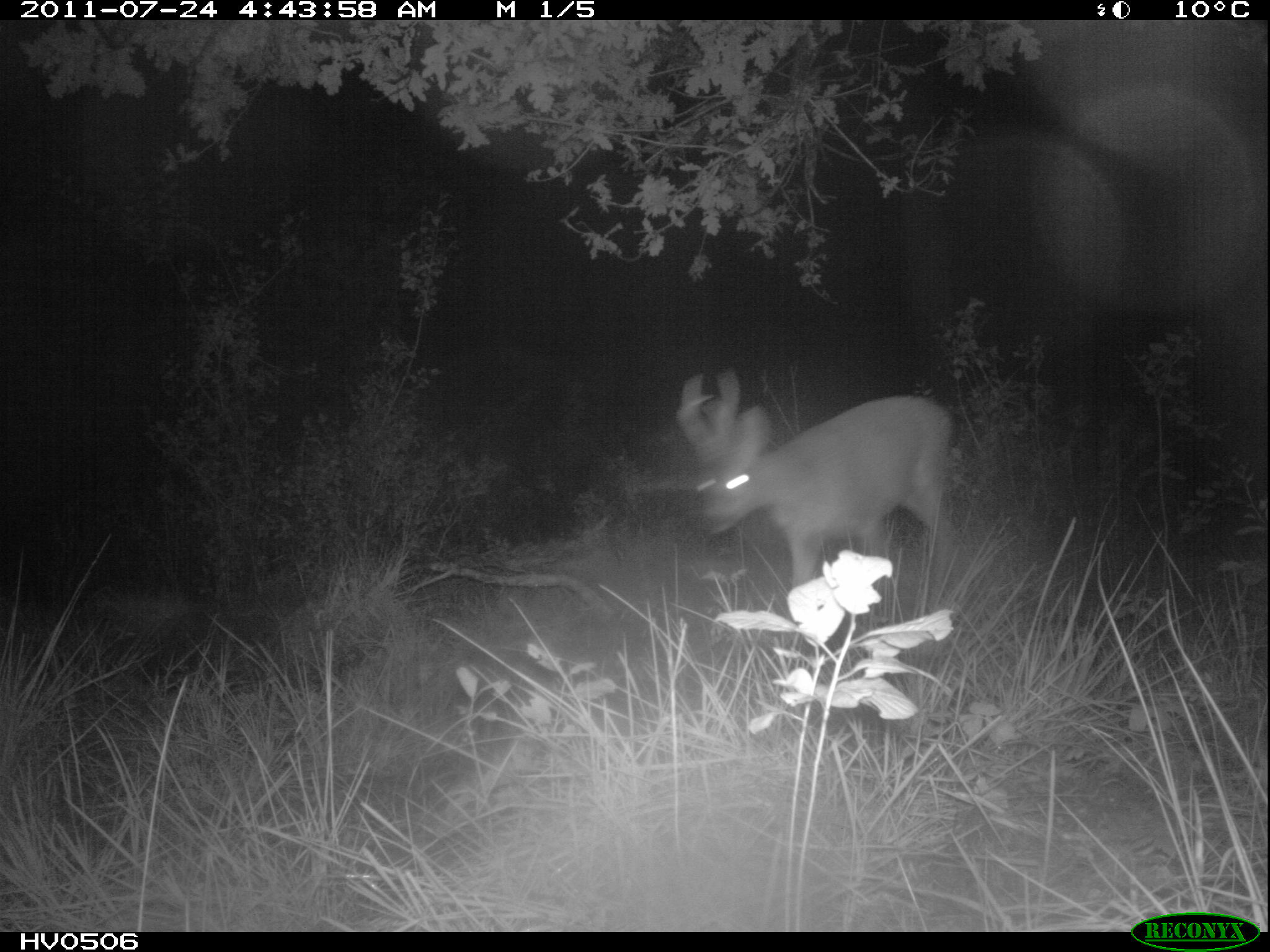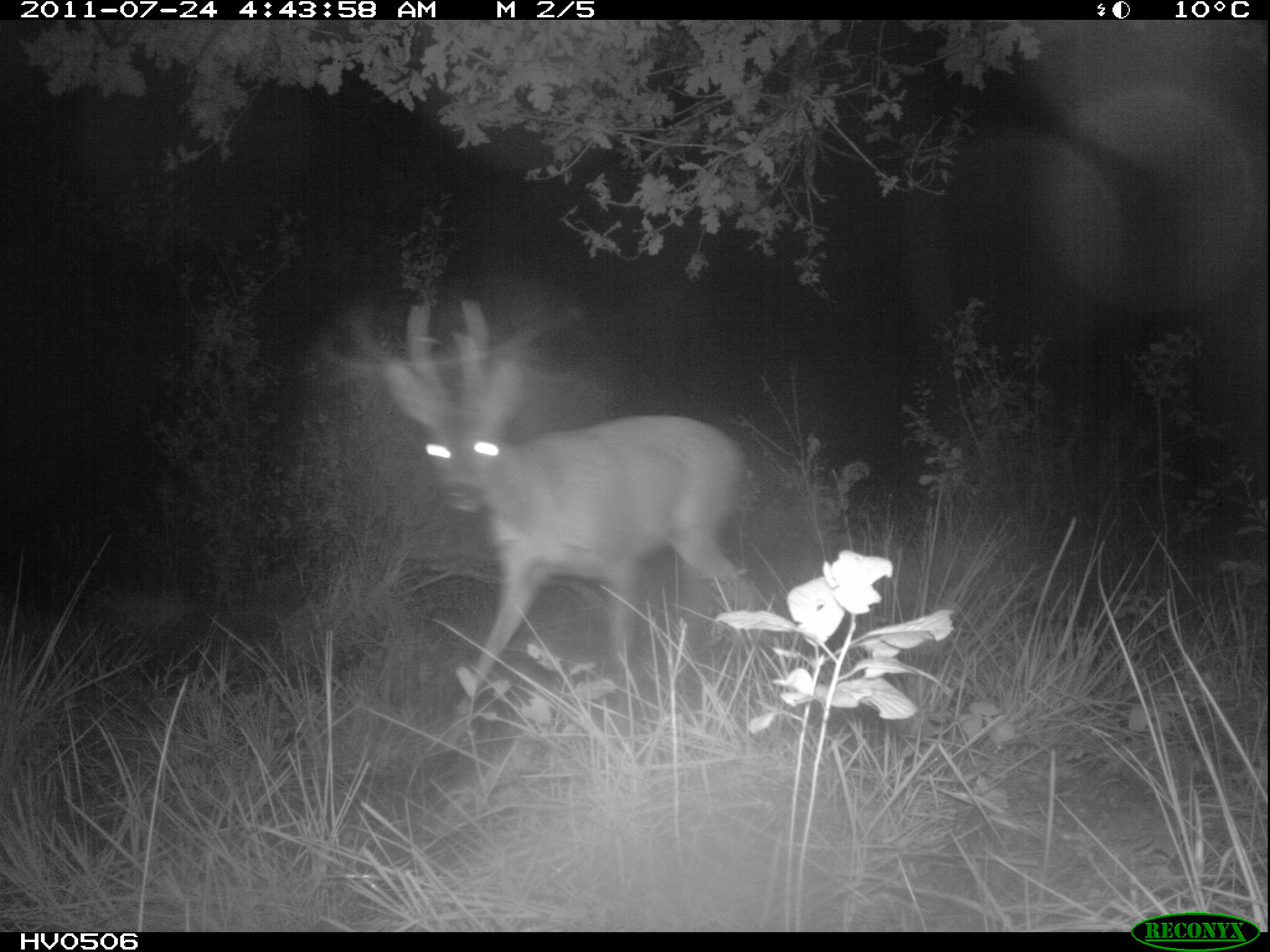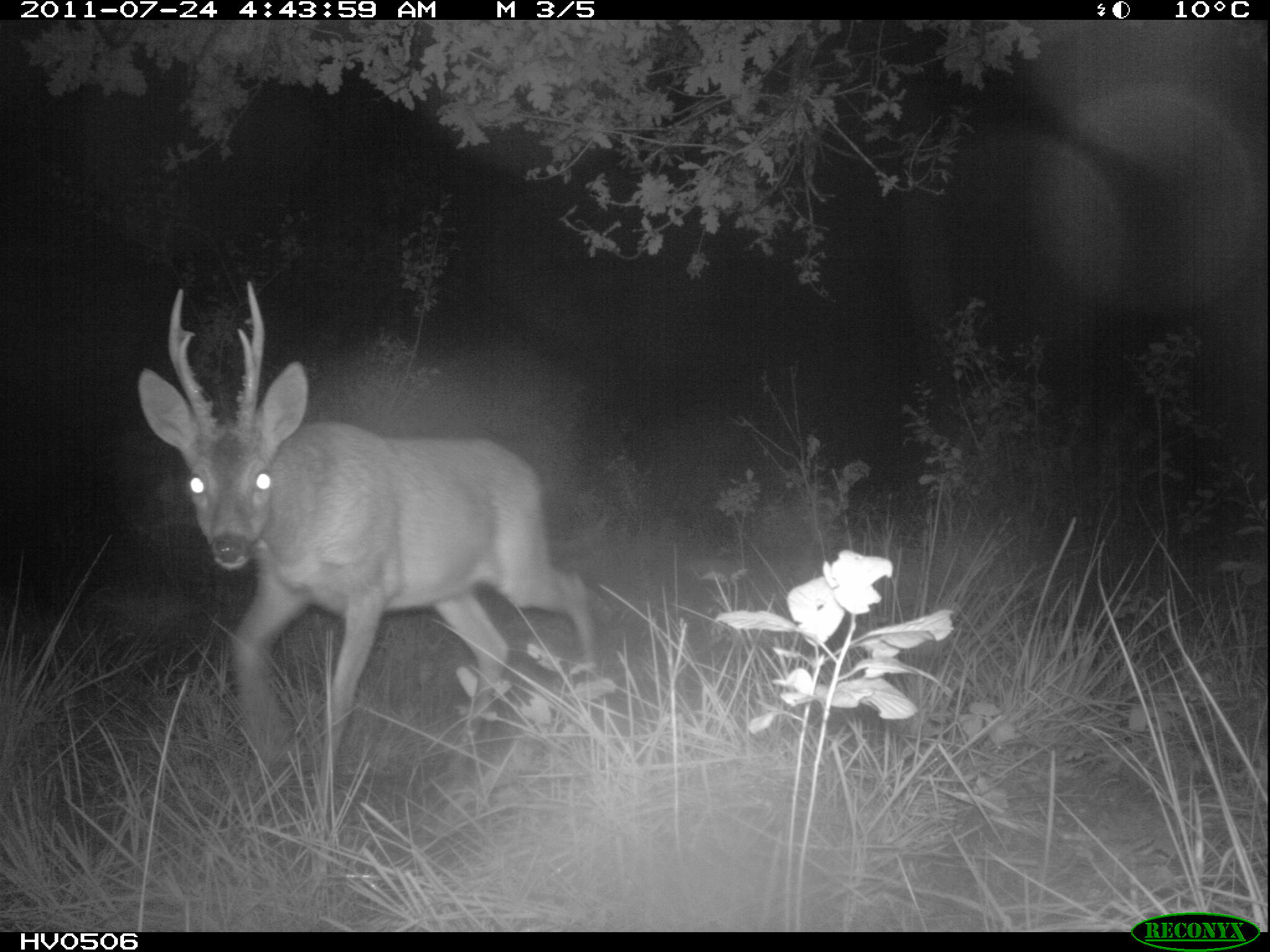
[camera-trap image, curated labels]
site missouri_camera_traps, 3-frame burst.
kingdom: Animalia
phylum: Chordata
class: Mammalia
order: Artiodactyla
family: Cervidae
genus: Capreolus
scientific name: Capreolus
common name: roe deer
Roe deer (Capreolus). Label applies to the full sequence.